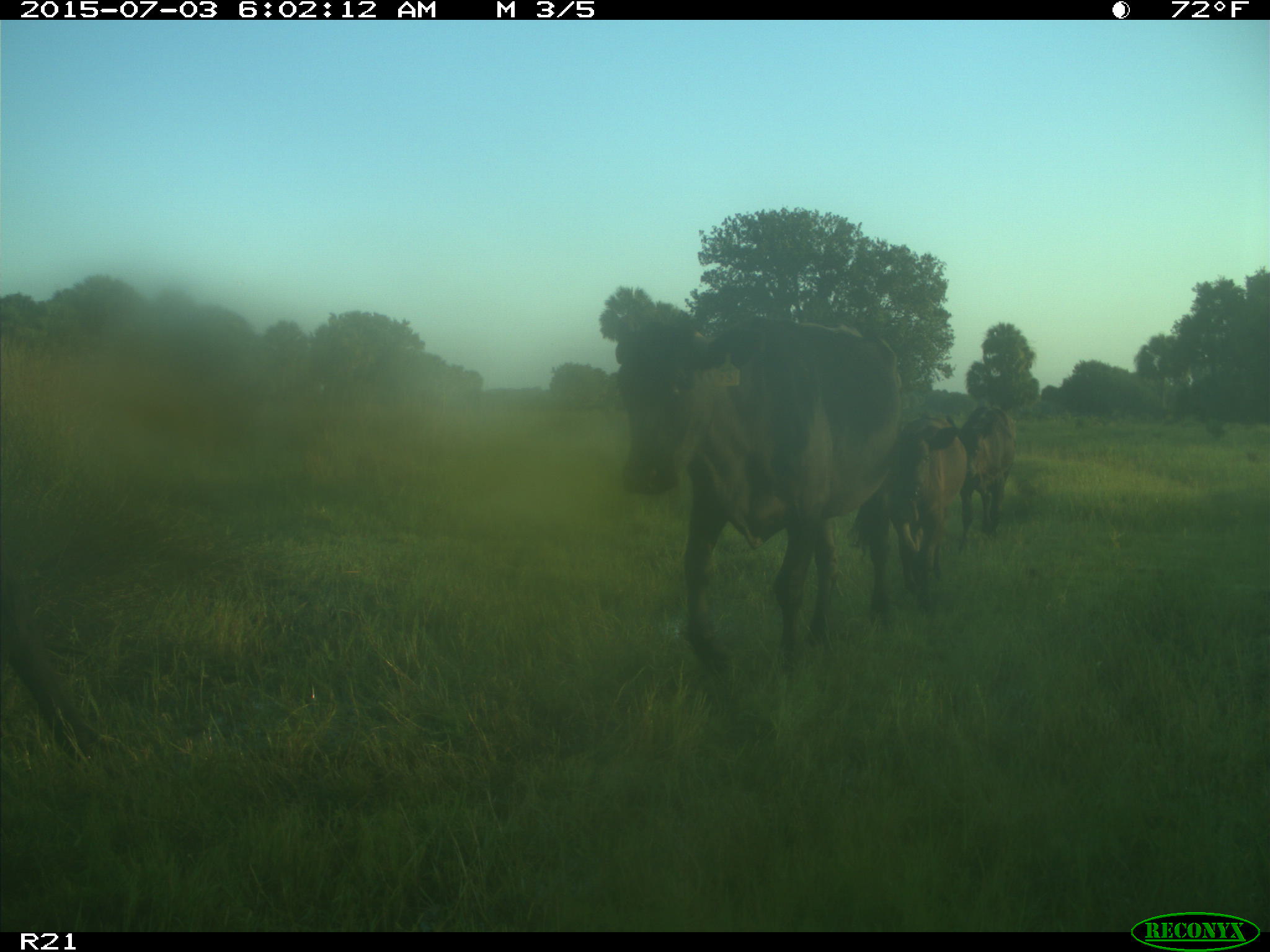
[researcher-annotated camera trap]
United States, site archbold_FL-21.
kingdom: Animalia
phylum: Chordata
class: Mammalia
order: Artiodactyla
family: Bovidae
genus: Bos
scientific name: Bos taurus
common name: domestic cow